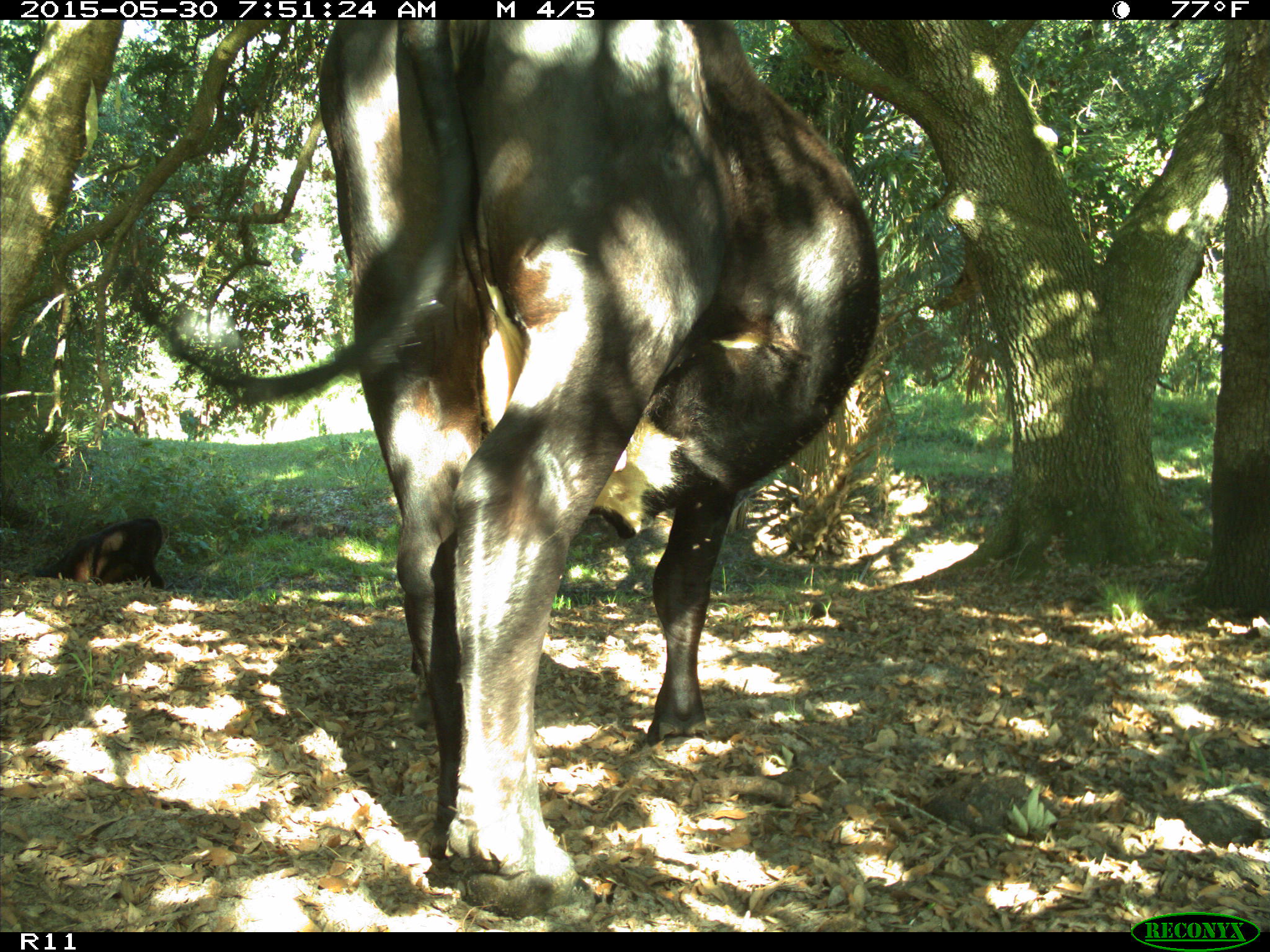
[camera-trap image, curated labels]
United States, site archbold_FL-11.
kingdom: Animalia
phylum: Chordata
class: Mammalia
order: Artiodactyla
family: Bovidae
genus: Bos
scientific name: Bos taurus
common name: domestic cow